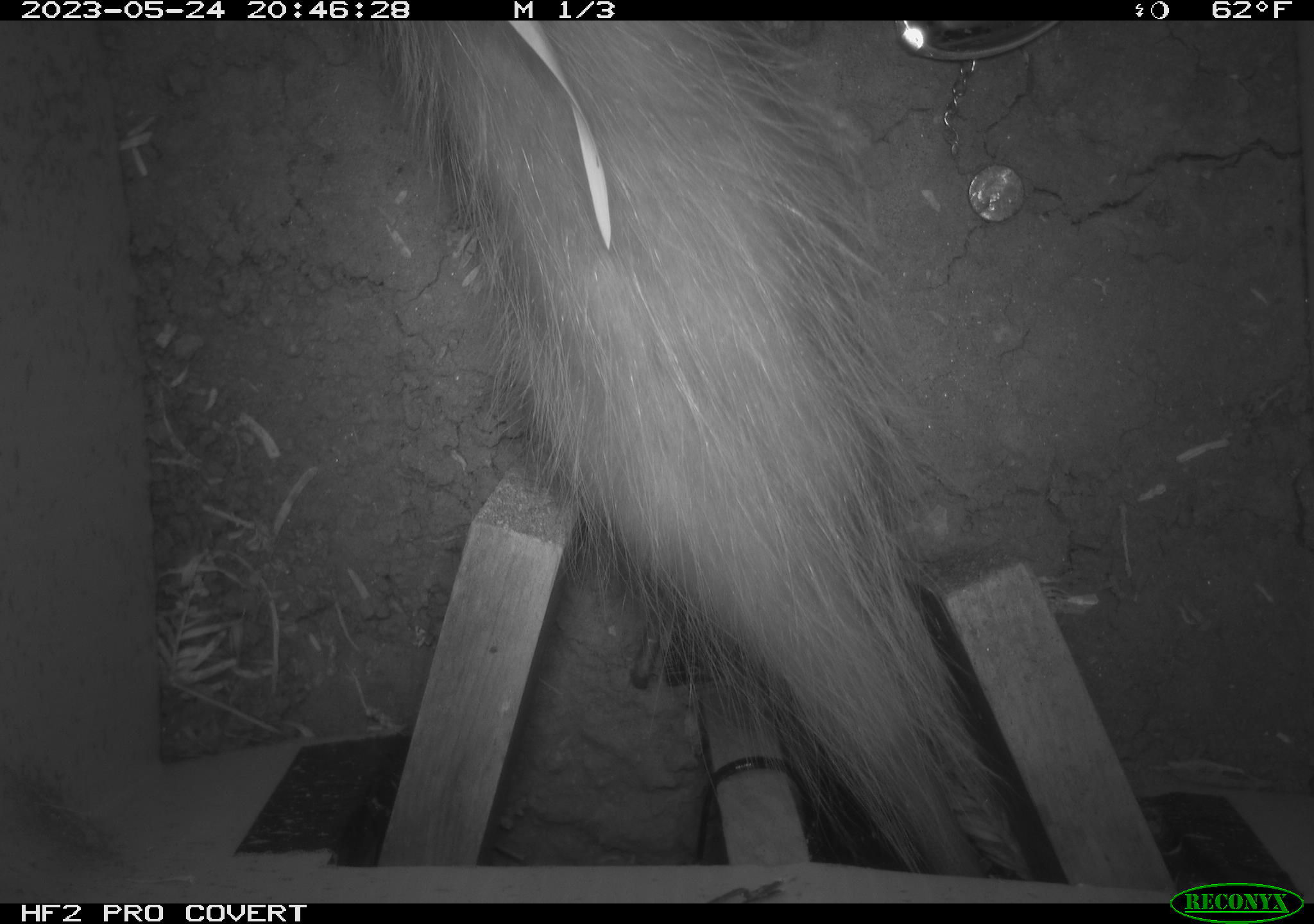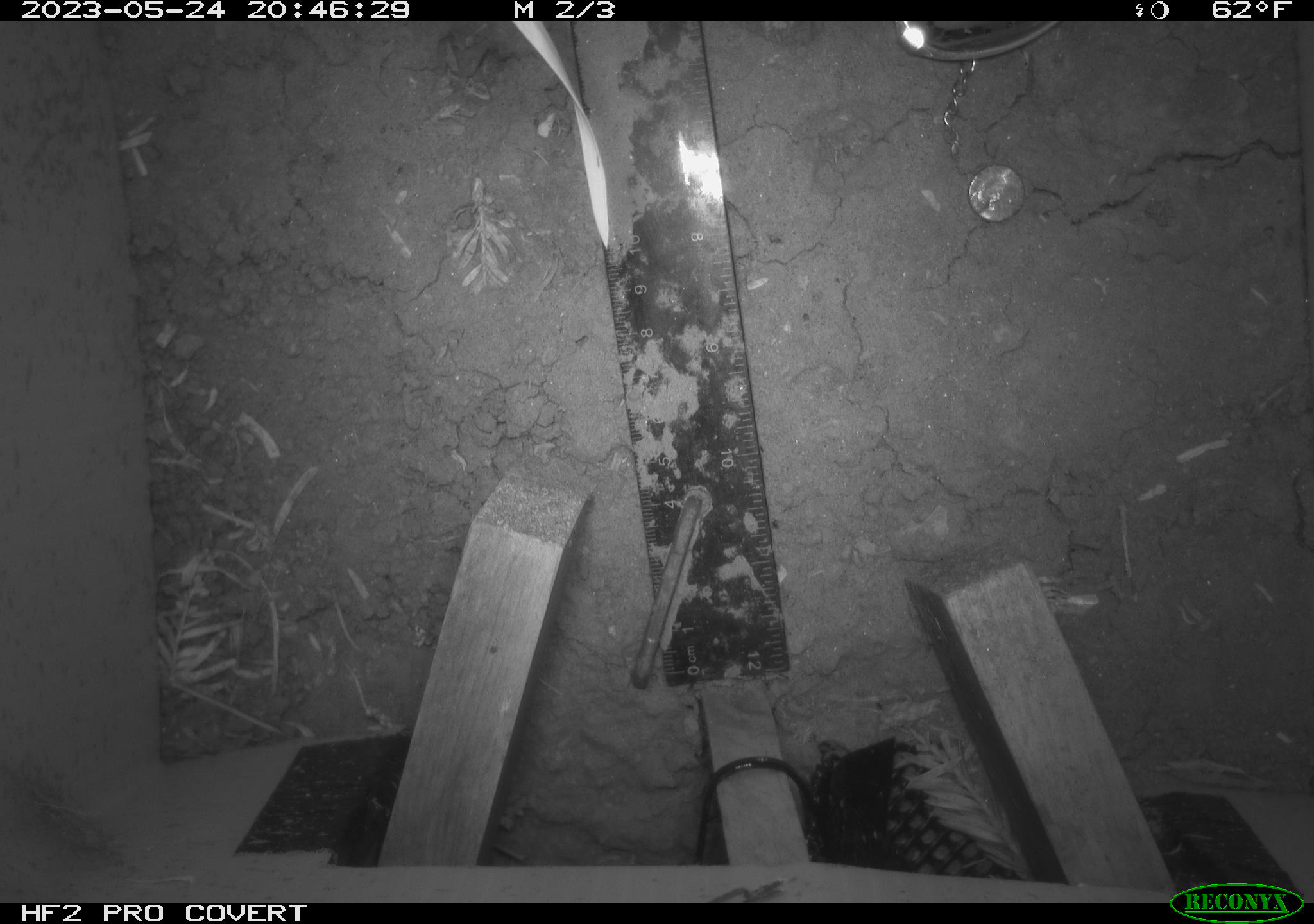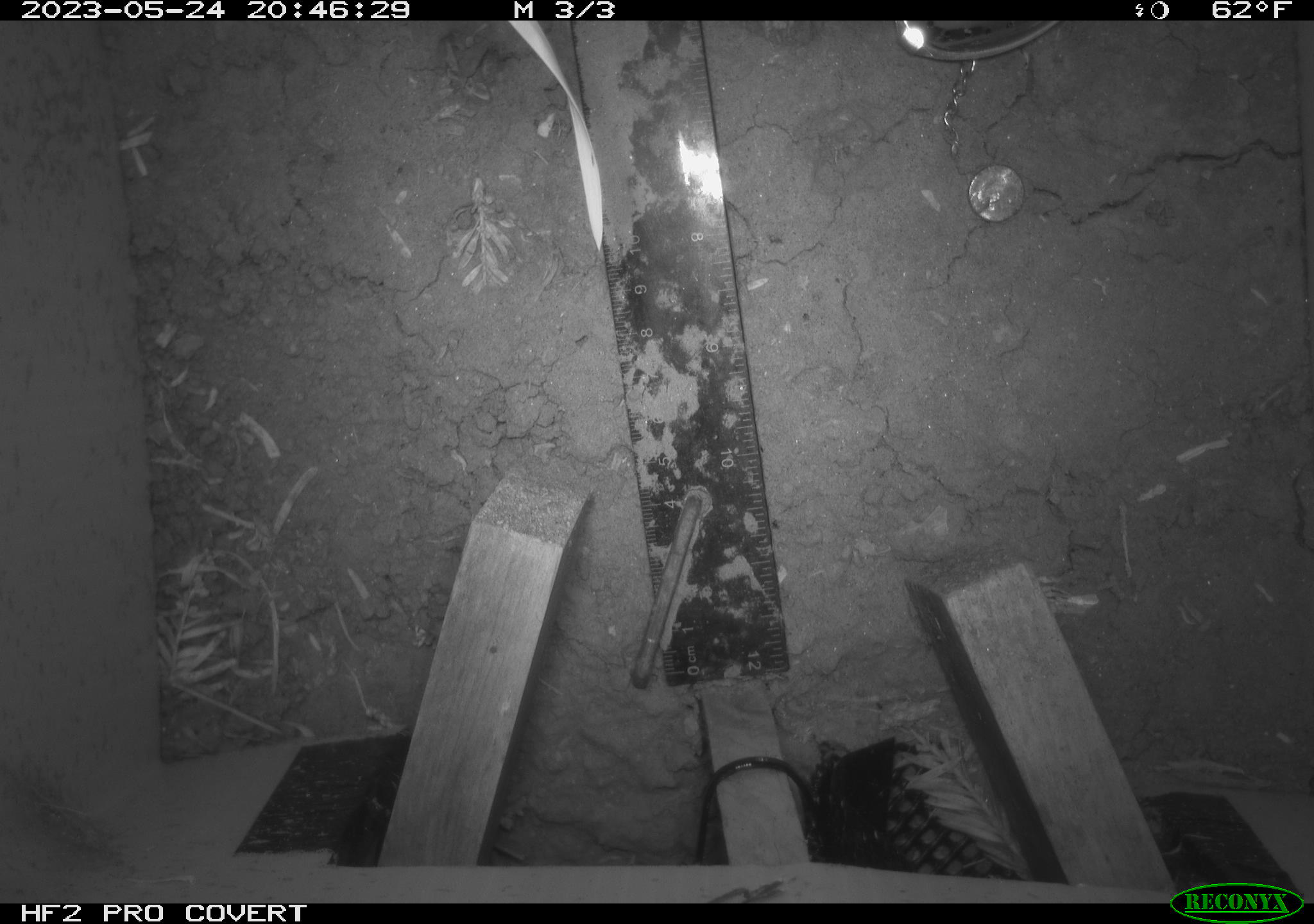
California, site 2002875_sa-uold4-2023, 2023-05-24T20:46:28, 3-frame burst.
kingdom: Animalia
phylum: Chordata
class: Mammalia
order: Didelphimorphia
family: Didelphidae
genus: Didelphis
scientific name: Didelphis virginiana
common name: virginia opossum